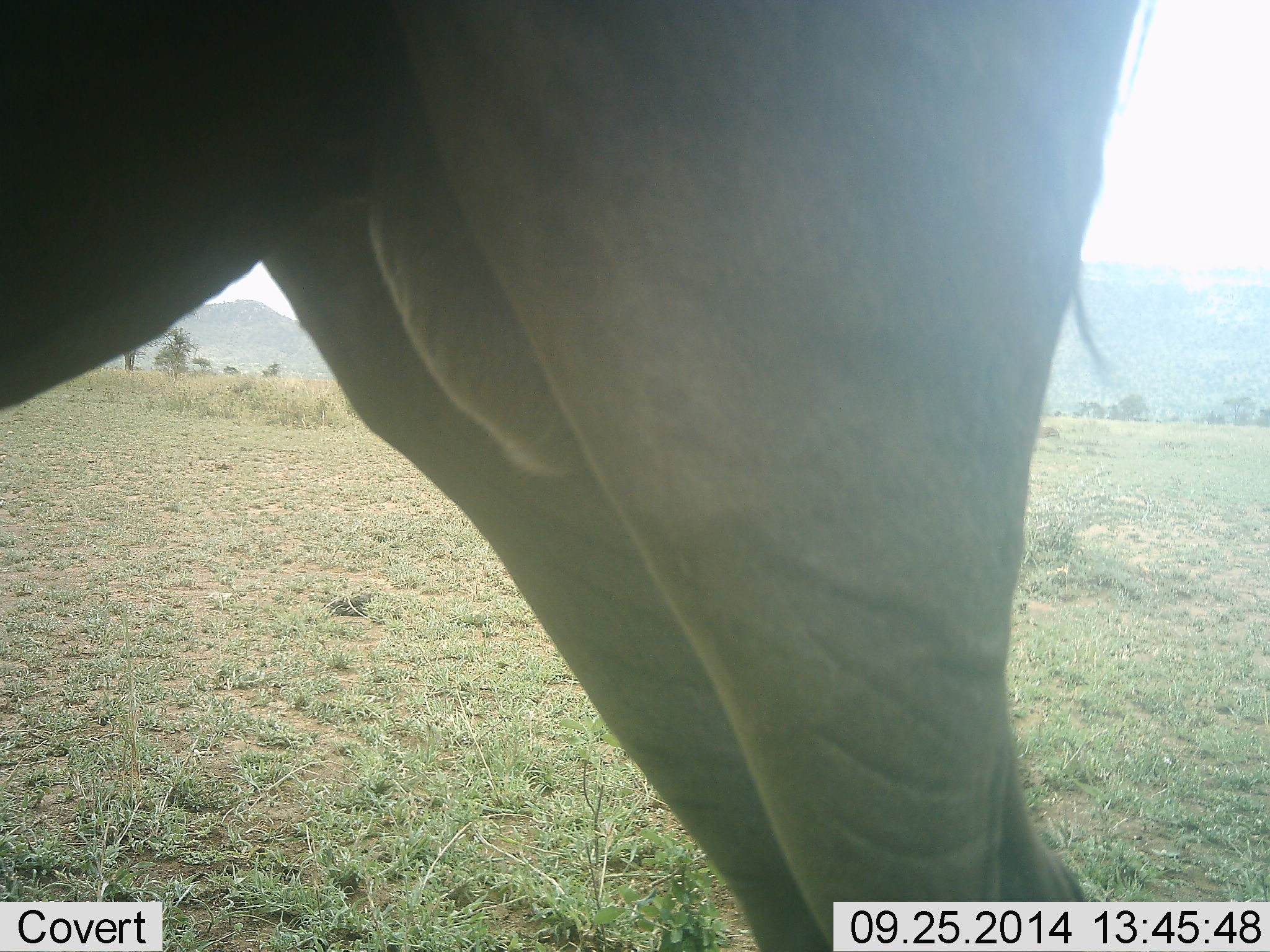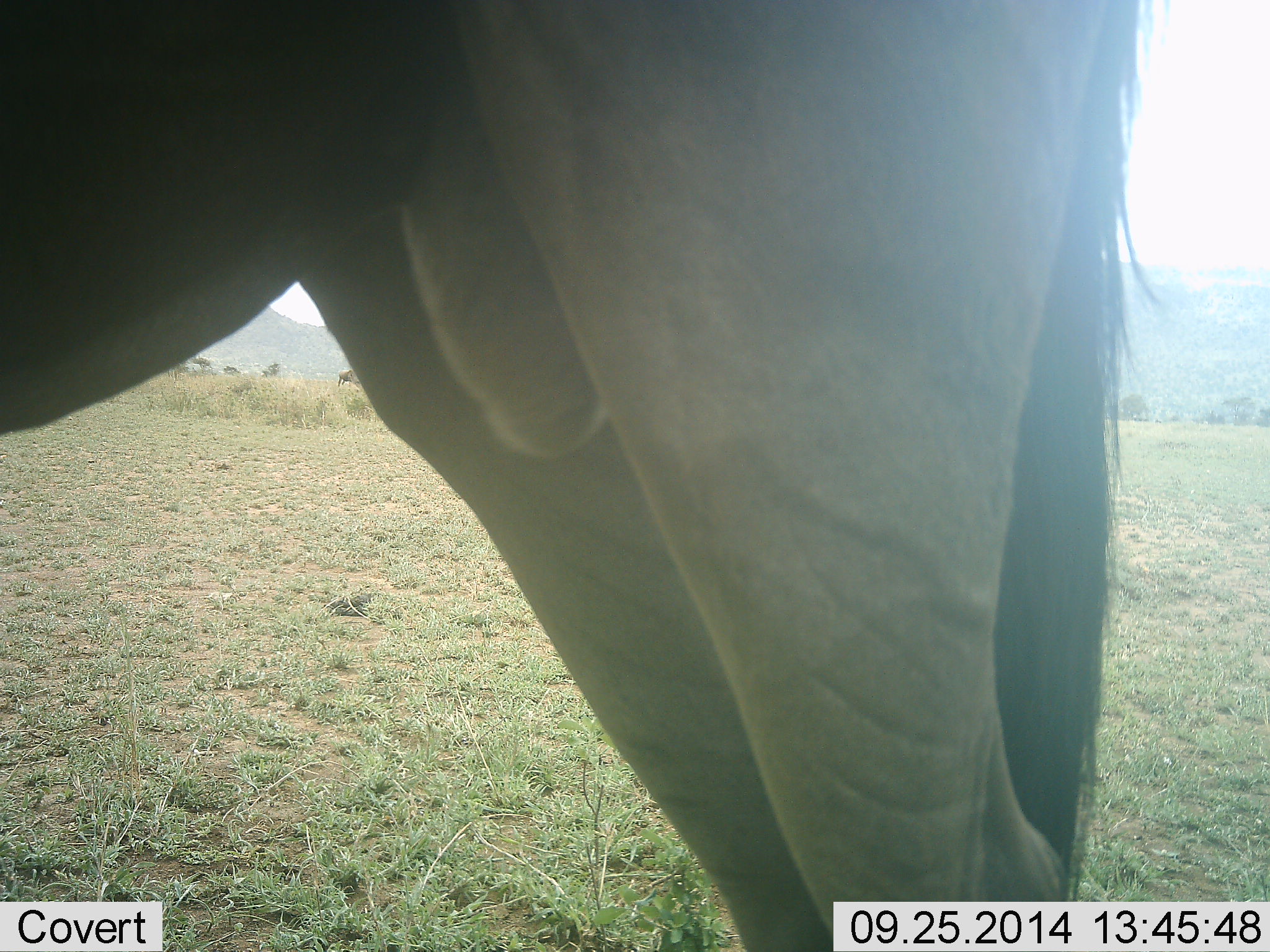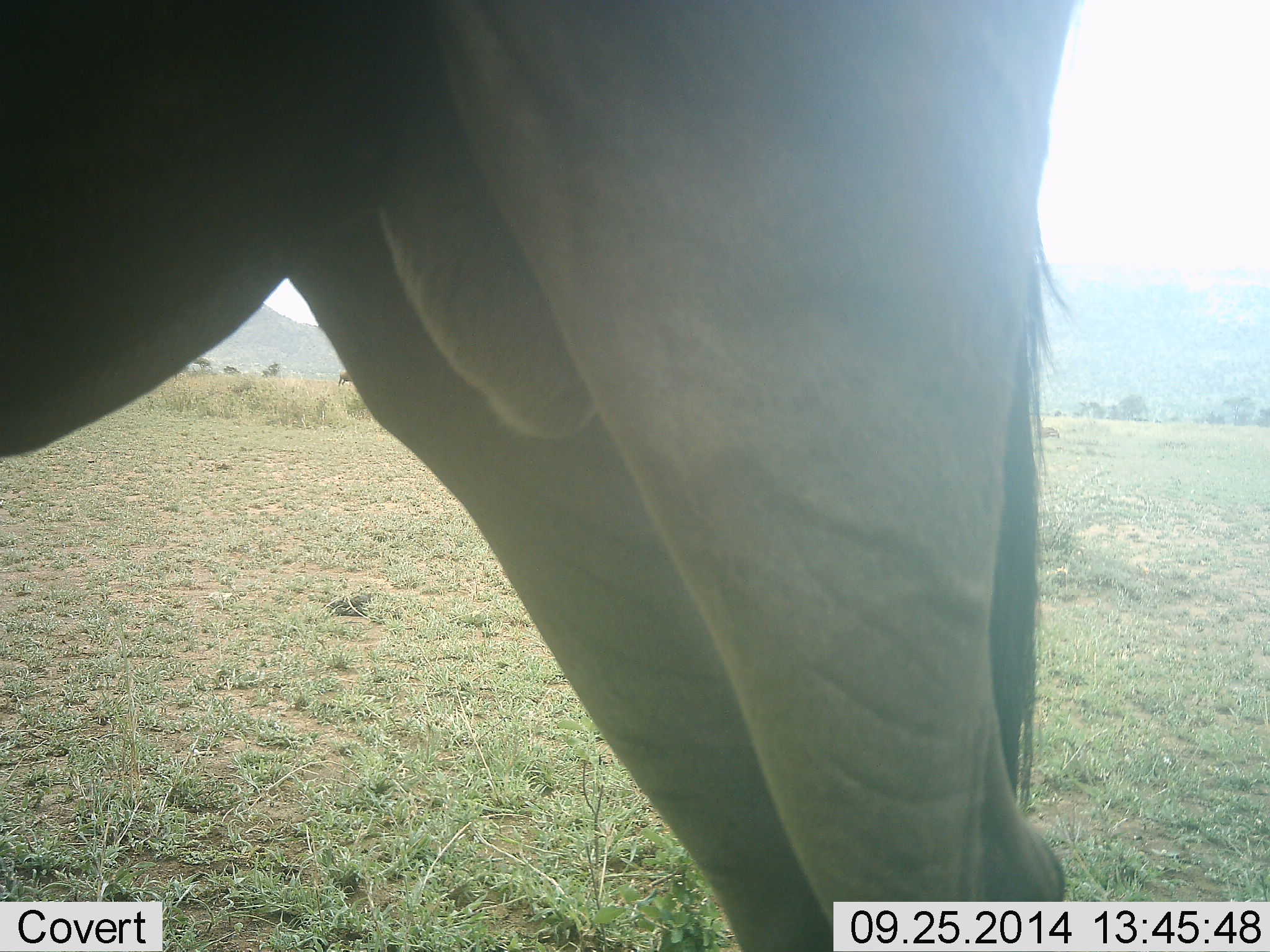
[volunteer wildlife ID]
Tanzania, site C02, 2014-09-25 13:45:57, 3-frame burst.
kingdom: Animalia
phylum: Chordata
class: Mammalia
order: Artiodactyla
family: Bovidae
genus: Connochaetes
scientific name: Connochaetes taurinus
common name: blue wildebeest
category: wildebeest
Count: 1.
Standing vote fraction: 100%.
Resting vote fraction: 0%.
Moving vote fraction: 0%.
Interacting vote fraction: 0%.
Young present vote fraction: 0%.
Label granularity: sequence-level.